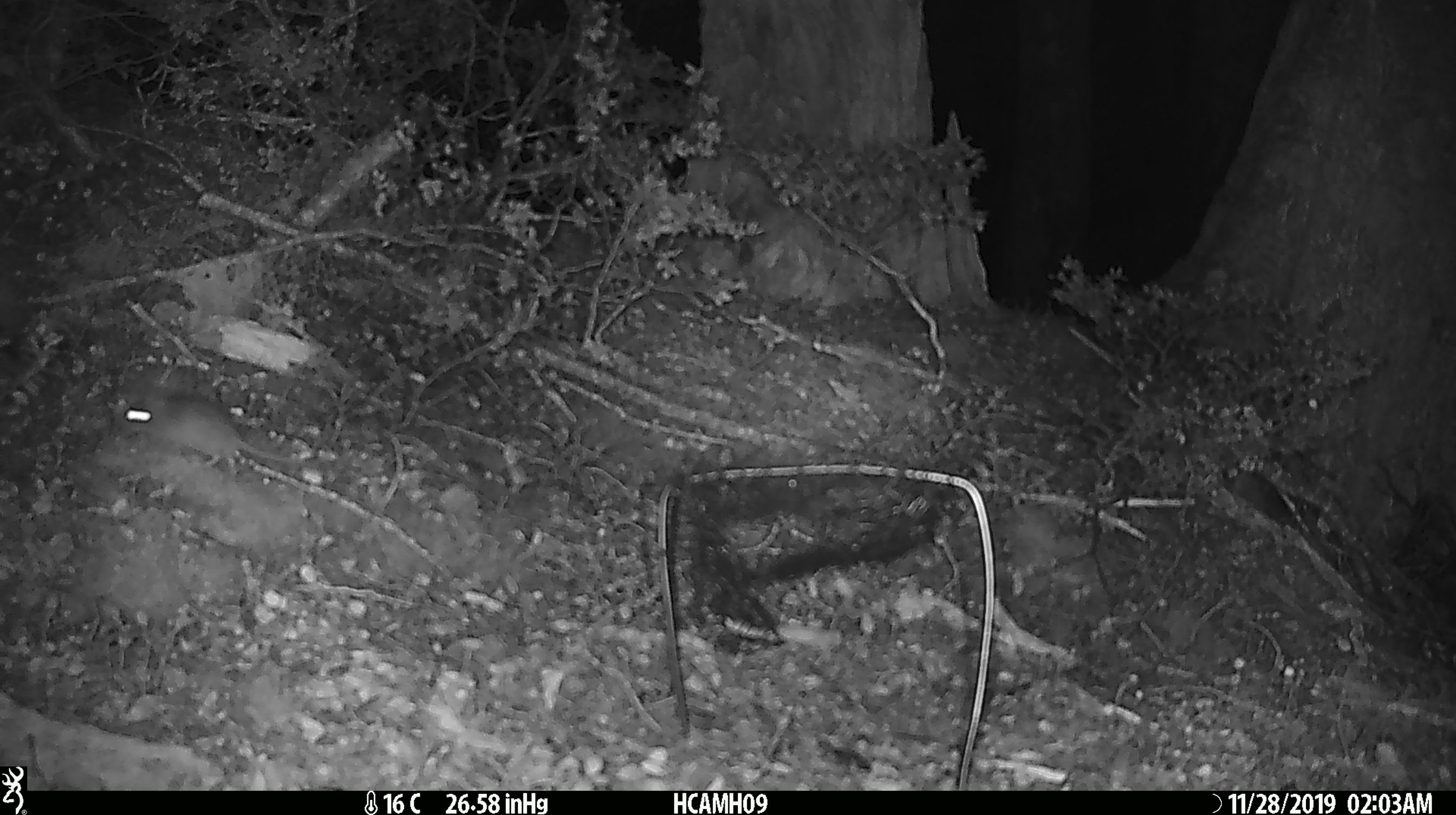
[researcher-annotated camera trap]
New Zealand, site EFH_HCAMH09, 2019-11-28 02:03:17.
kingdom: Animalia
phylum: Chordata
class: Mammalia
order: Rodentia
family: Muridae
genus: Mus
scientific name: Mus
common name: mouse